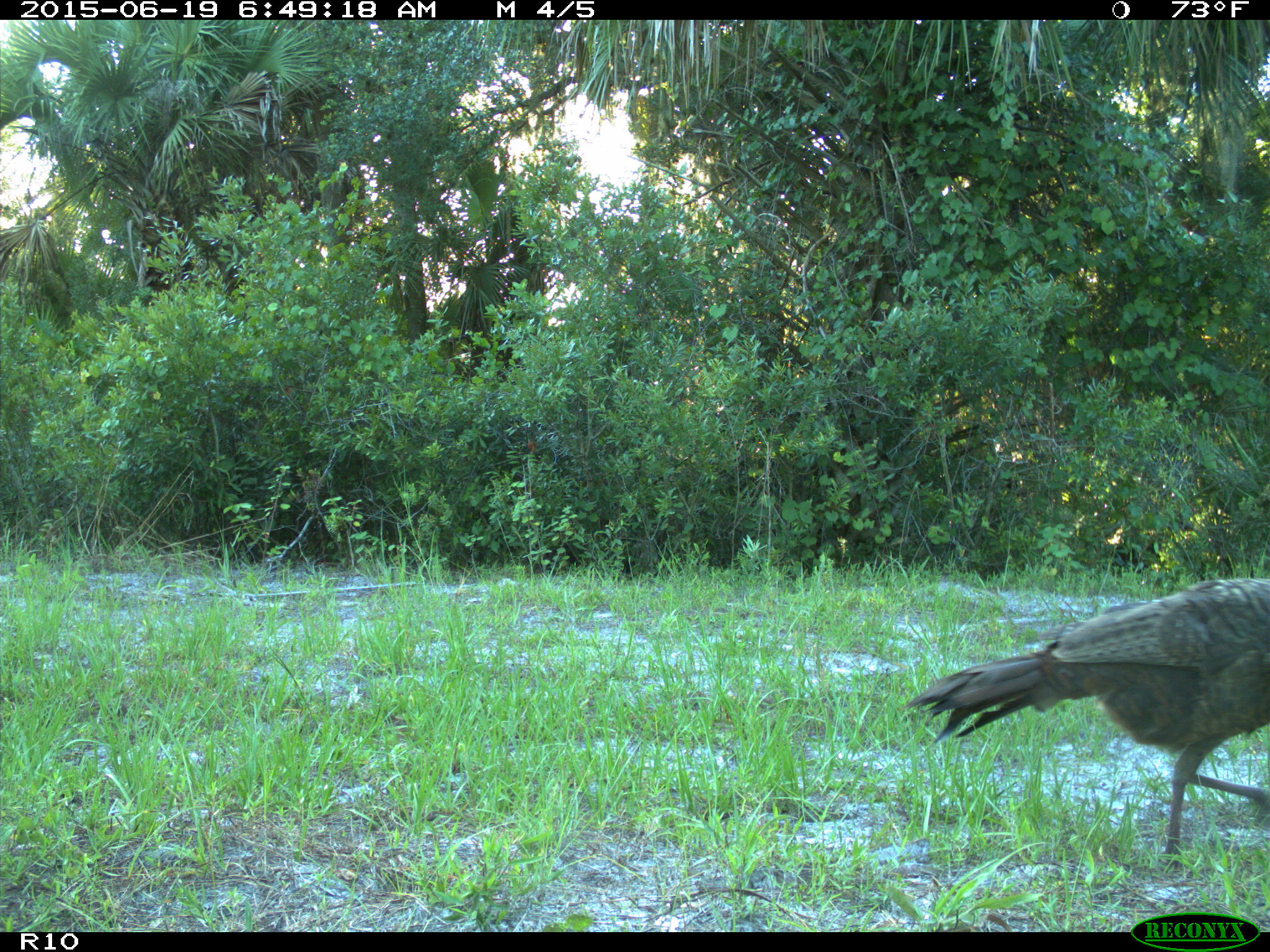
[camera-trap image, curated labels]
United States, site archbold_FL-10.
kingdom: Animalia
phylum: Chordata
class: Aves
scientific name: Aves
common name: birds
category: unidentified bird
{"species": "unidentified bird (birds) (Aves)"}